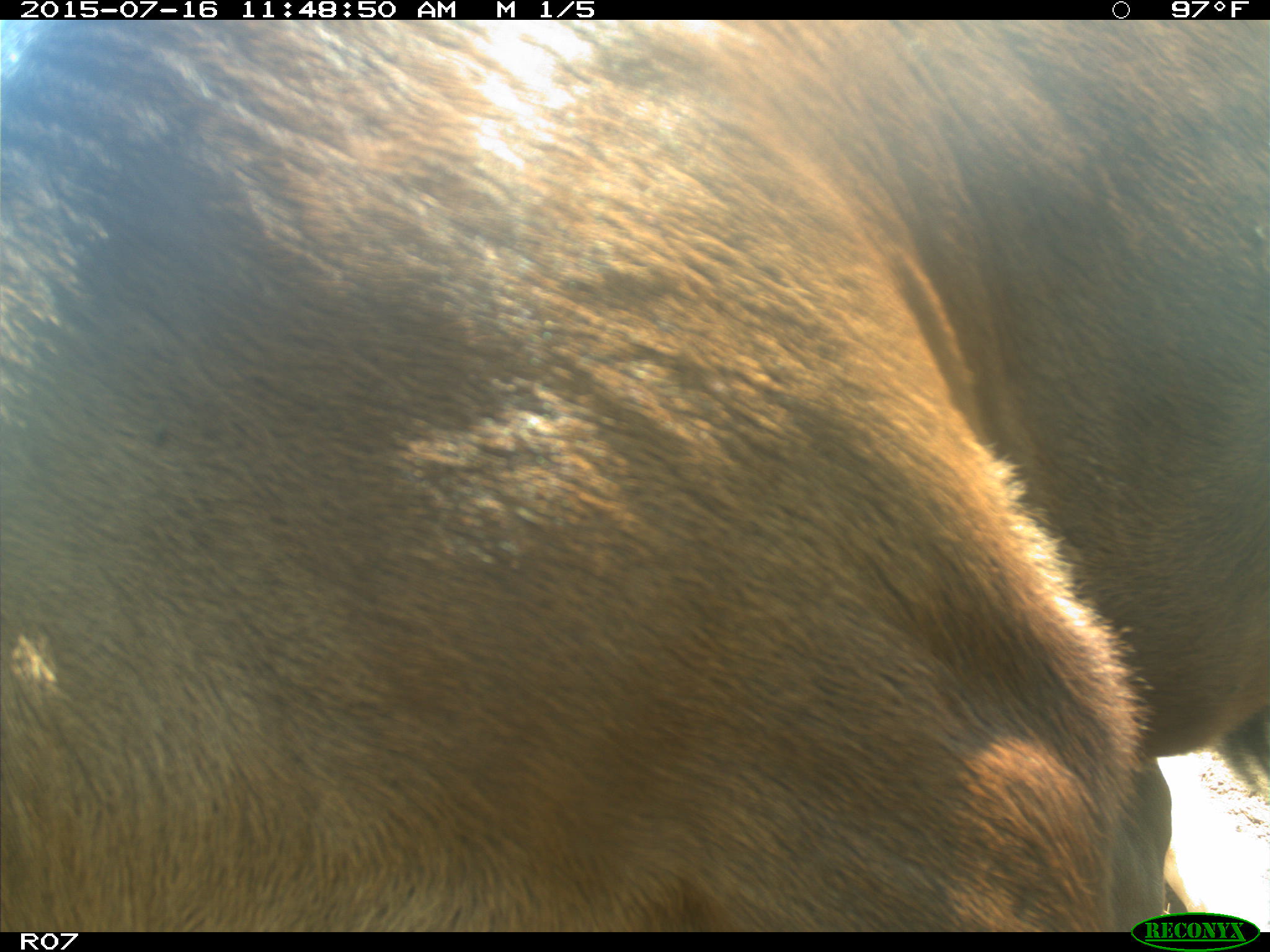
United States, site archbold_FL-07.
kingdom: Animalia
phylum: Chordata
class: Mammalia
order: Artiodactyla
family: Bovidae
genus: Bos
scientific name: Bos taurus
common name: domestic cow